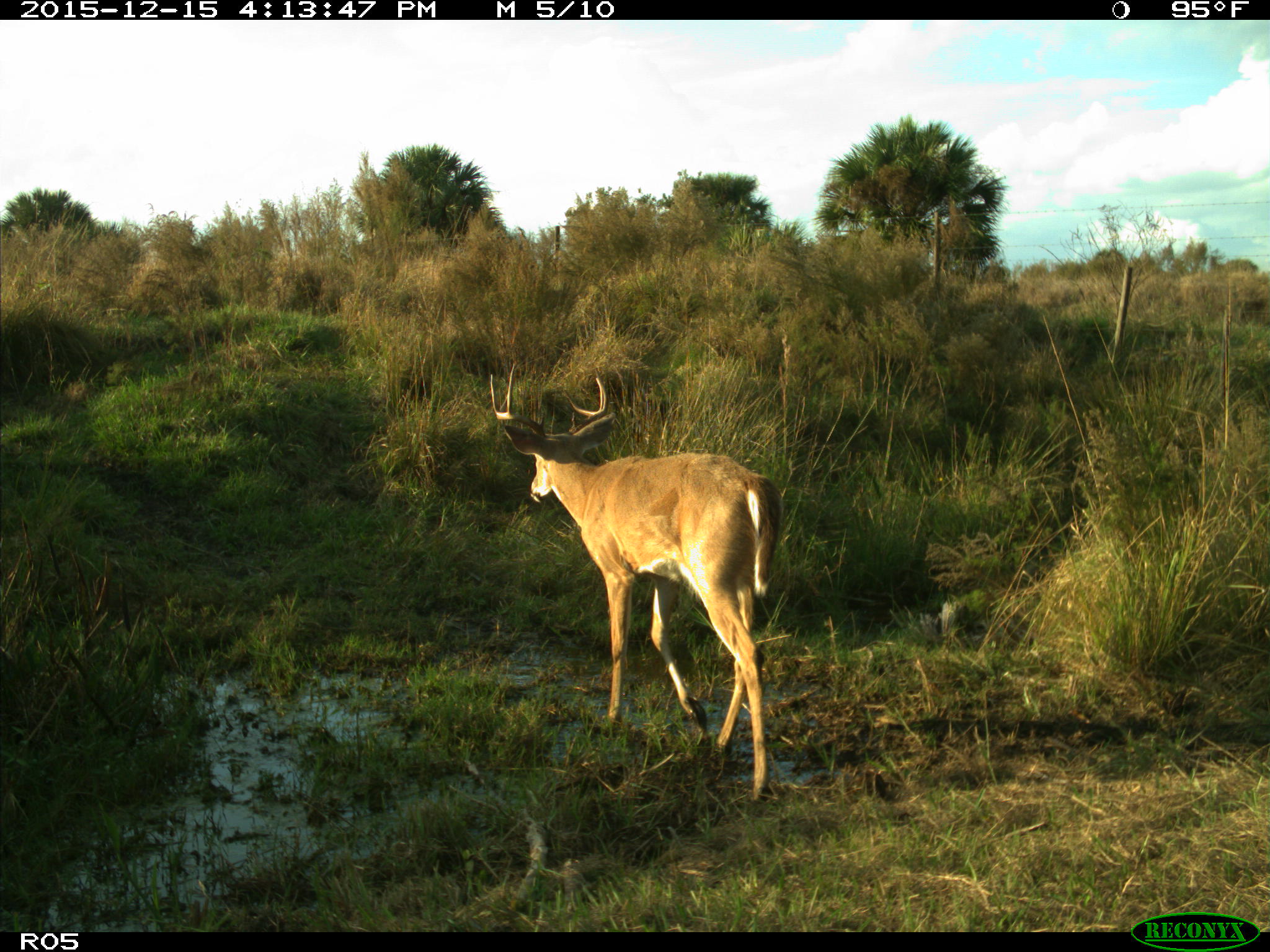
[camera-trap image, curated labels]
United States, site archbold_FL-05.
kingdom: Animalia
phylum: Chordata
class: Mammalia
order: Artiodactyla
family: Cervidae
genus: Odocoileus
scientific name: Odocoileus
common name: deer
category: unidentified deer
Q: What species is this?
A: Unidentified deer (deer) (Odocoileus).